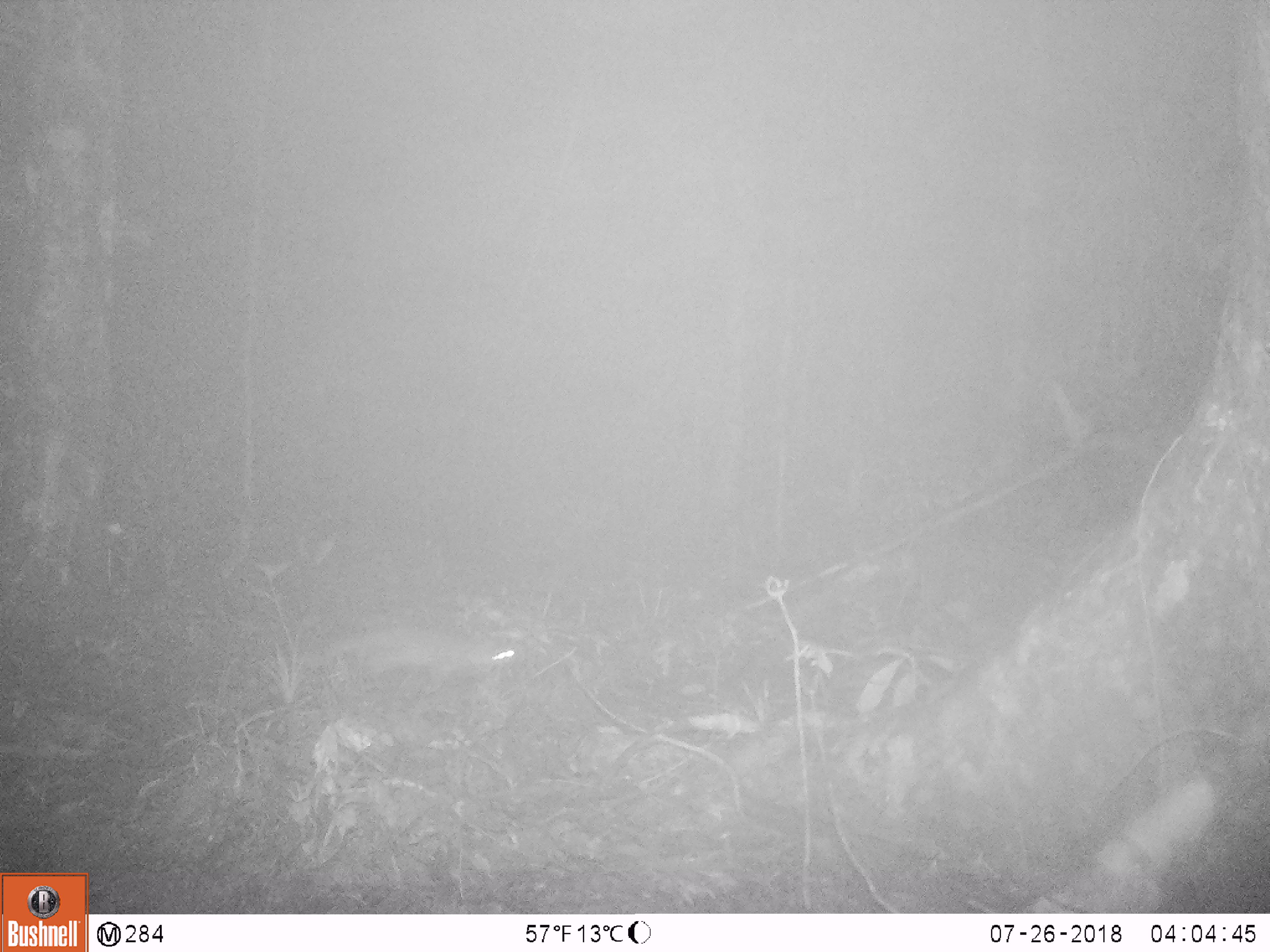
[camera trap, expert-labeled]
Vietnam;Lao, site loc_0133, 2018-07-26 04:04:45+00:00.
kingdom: Animalia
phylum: Chordata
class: Mammalia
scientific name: Mammalia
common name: mammal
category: unidentified small mammal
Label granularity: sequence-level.